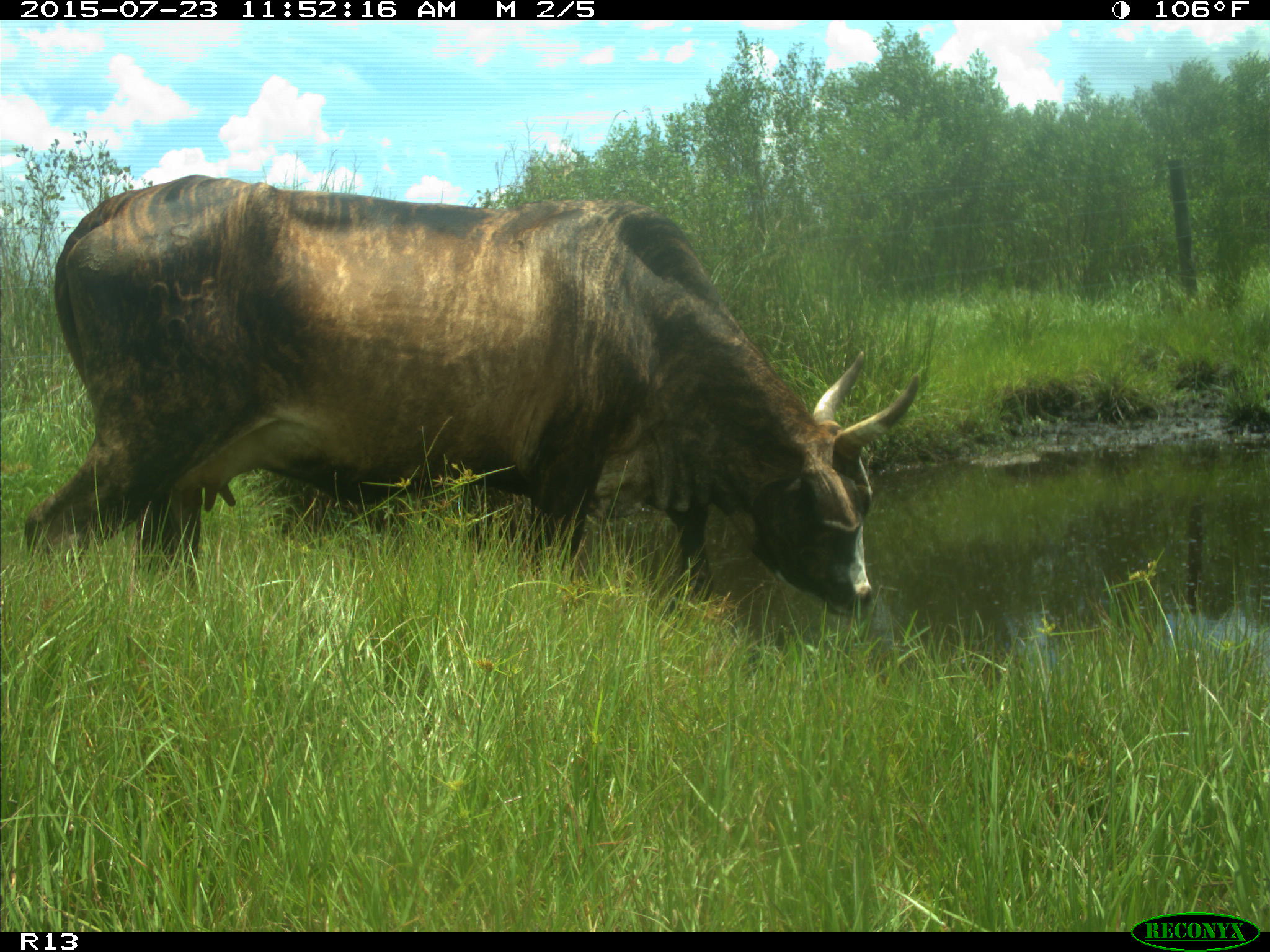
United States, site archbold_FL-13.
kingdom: Animalia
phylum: Chordata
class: Mammalia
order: Artiodactyla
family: Bovidae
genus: Bos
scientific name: Bos taurus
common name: domestic cow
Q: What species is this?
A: Bos taurus (domestic cow).